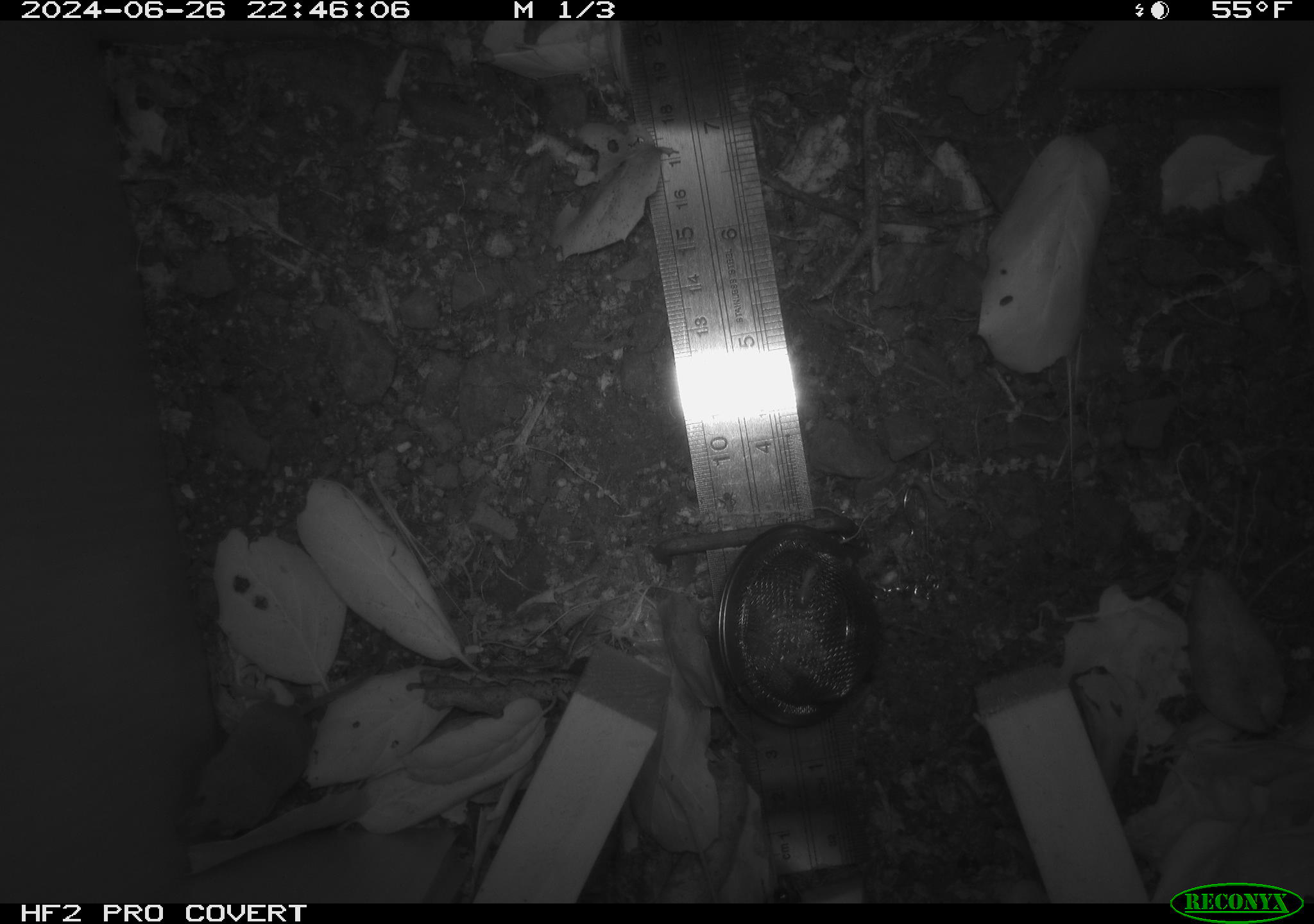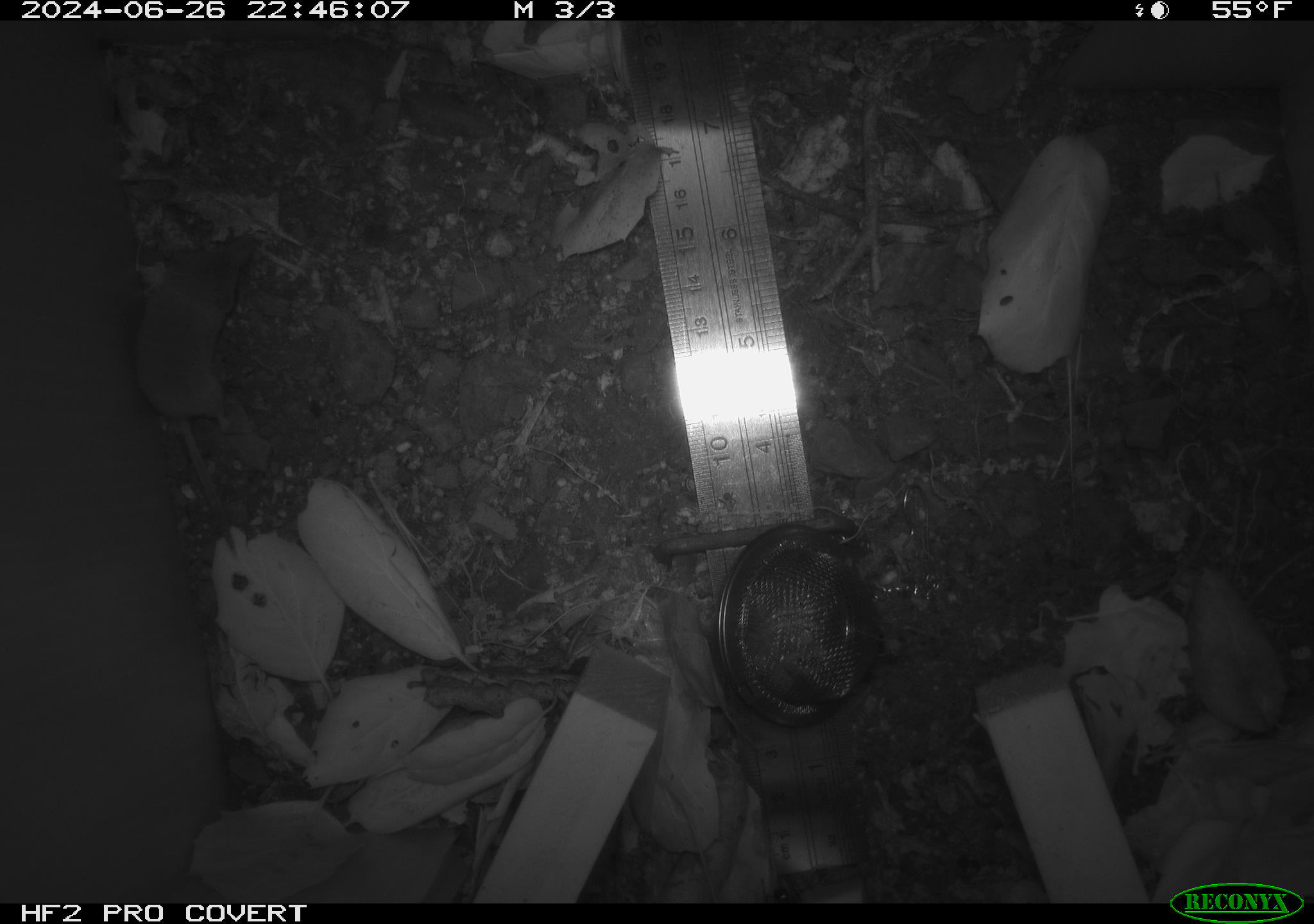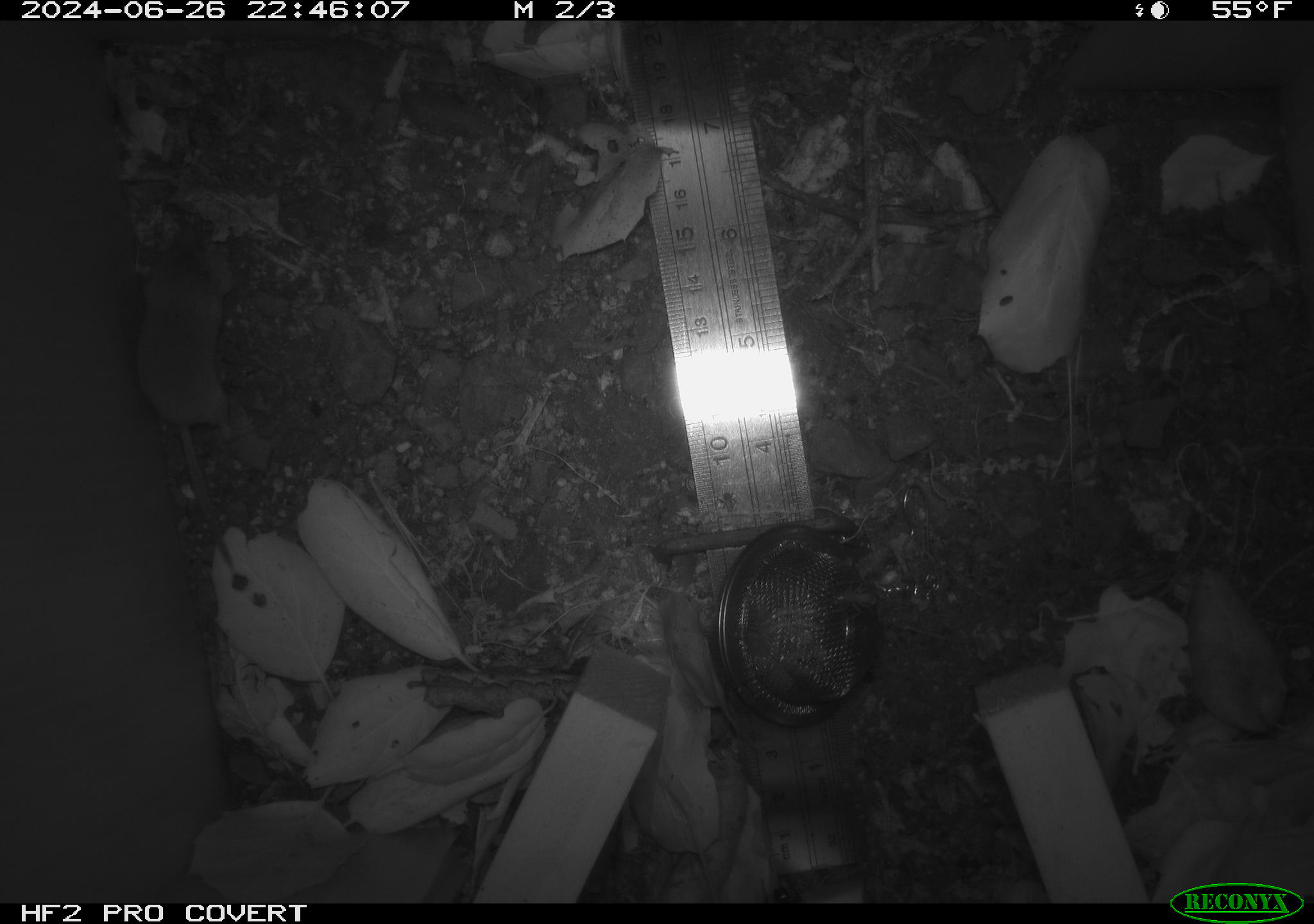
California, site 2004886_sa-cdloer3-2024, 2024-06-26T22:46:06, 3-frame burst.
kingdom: Animalia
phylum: Chordata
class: Mammalia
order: Rodentia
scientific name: Rodentia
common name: rodent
Rodent (Rodentia).